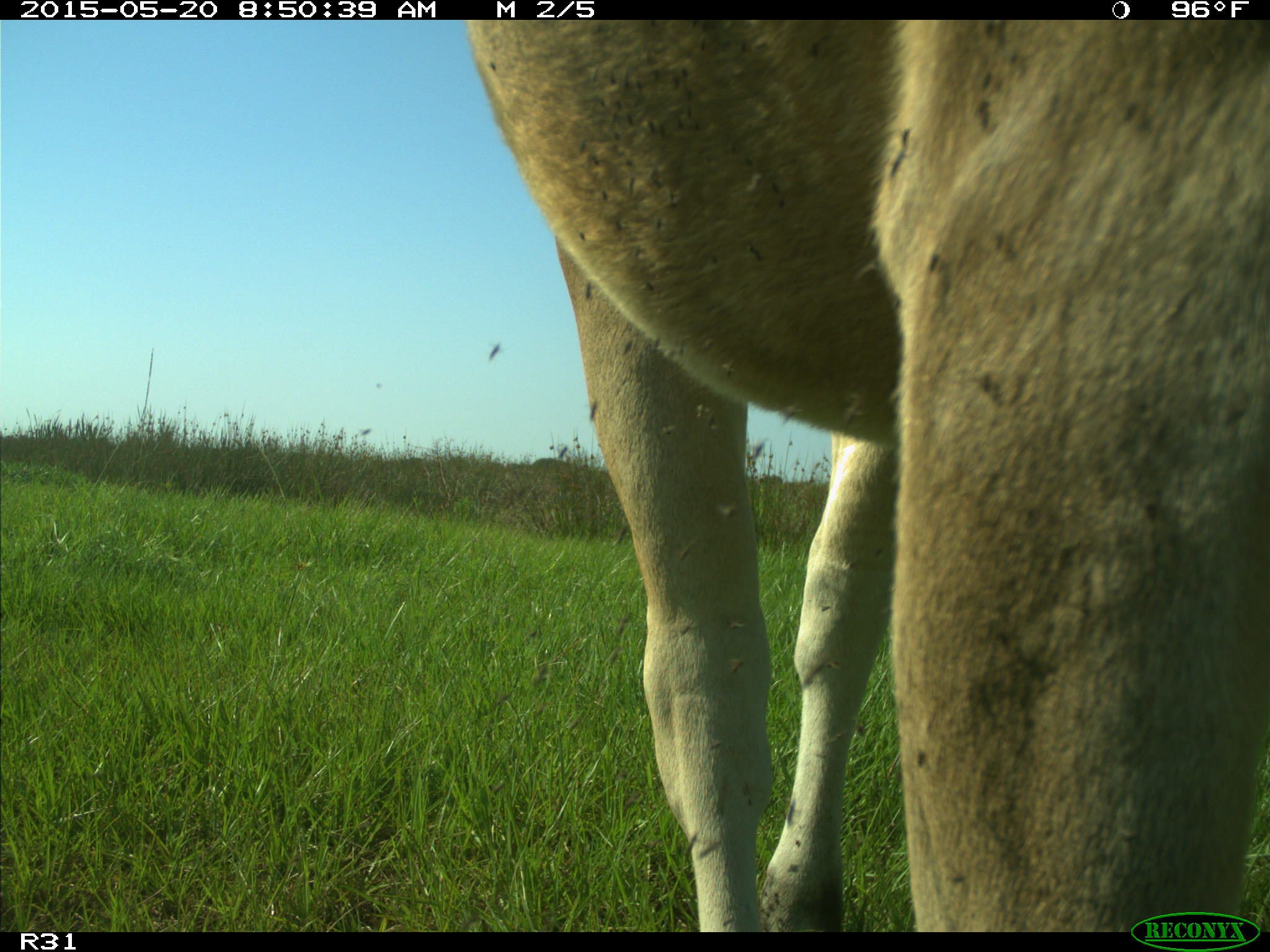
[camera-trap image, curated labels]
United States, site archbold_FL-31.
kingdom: Animalia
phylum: Chordata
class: Mammalia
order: Artiodactyla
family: Bovidae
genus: Bos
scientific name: Bos taurus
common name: domestic cow